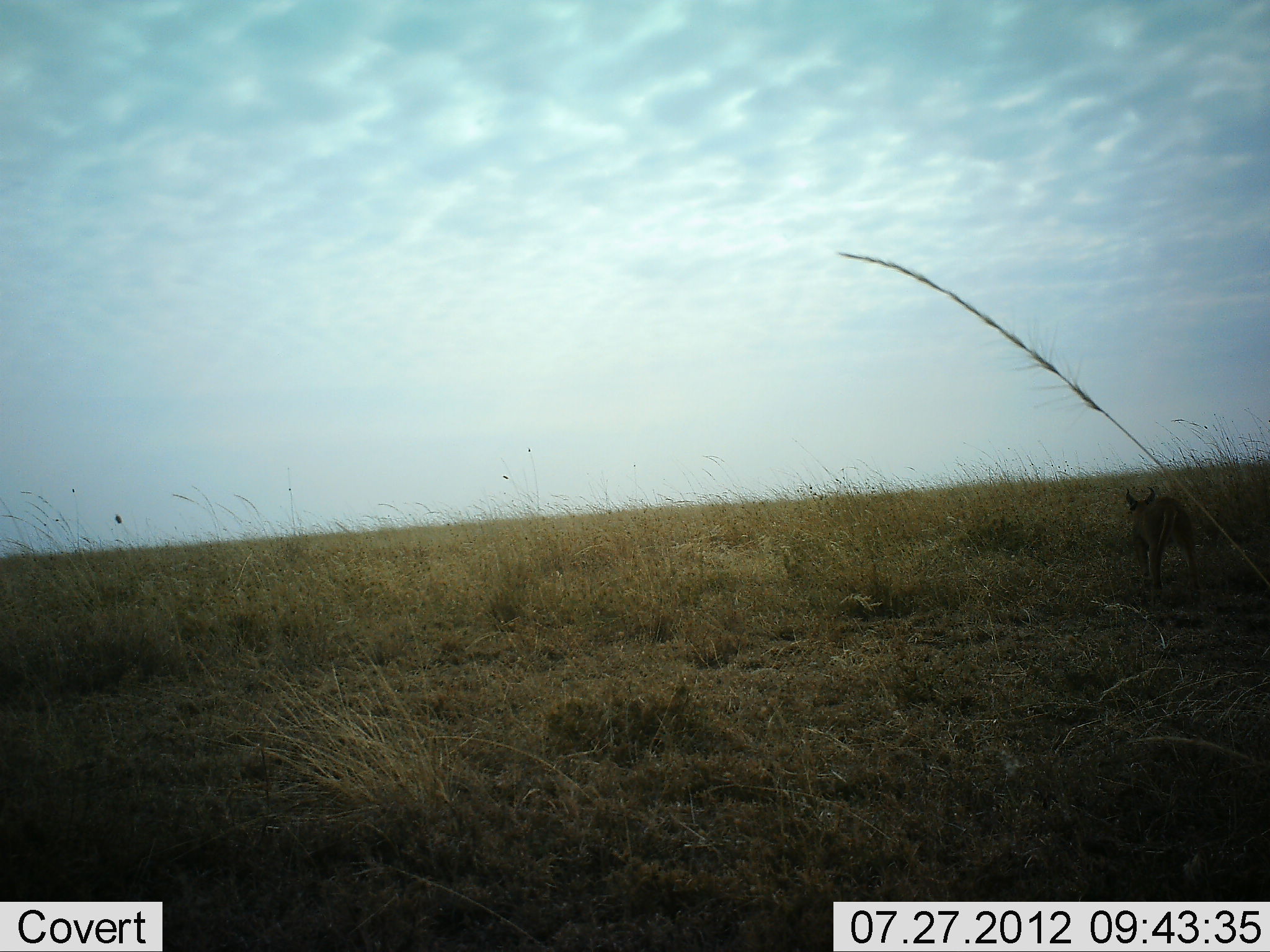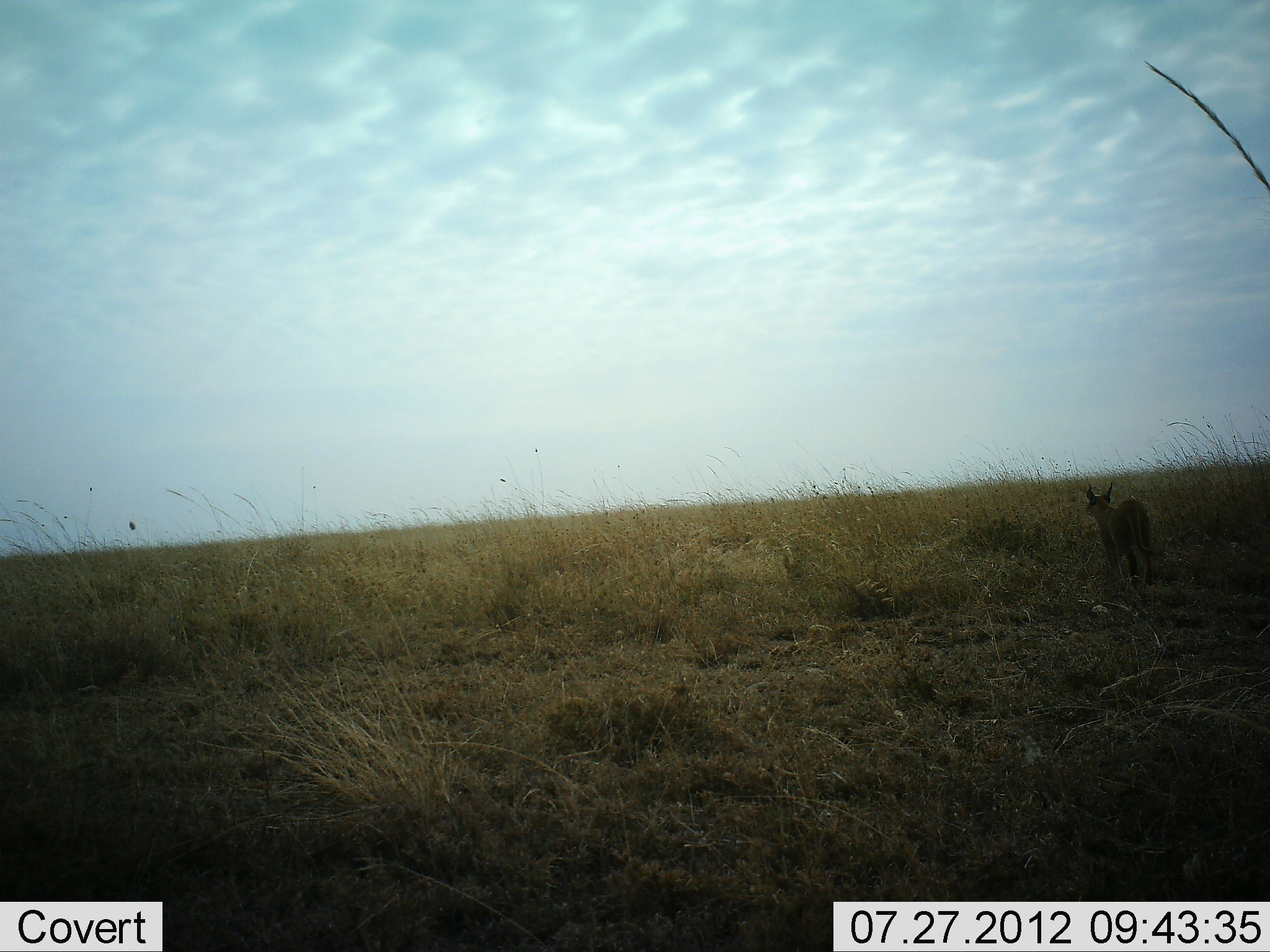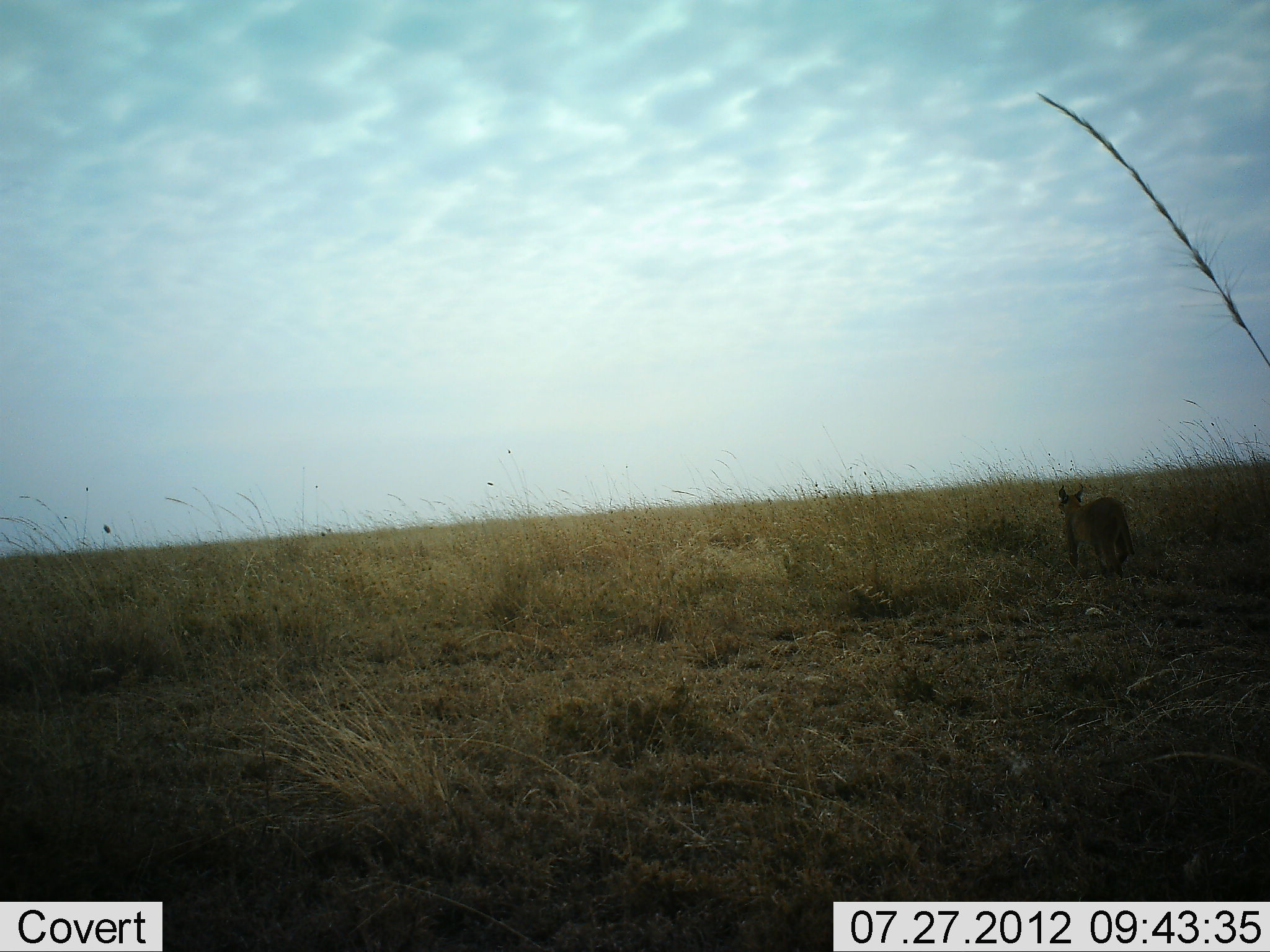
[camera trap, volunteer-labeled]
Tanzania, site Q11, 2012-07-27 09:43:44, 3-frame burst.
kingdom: Animalia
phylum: Chordata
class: Mammalia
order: Carnivora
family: Felidae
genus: Caracal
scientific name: Caracal caracal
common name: caracal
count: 1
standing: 0%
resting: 0%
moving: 100%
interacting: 0%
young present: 10%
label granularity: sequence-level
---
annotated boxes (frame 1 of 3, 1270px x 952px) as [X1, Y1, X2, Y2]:
animal: [1126, 486, 1199, 603]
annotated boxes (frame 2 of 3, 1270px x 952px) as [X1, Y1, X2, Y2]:
animal: [1085, 481, 1153, 589]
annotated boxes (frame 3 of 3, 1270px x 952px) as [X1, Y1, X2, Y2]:
animal: [1057, 483, 1136, 581]